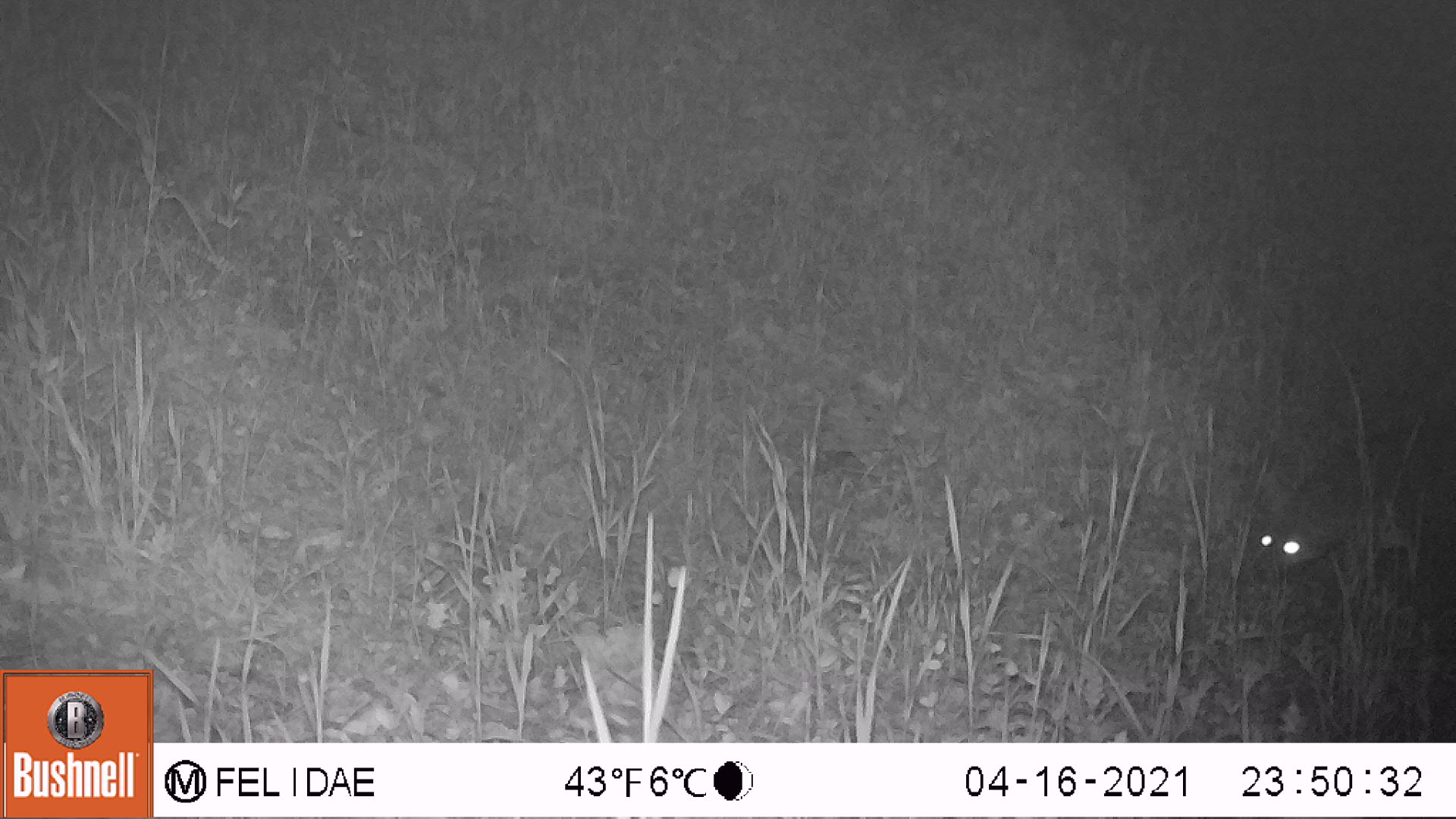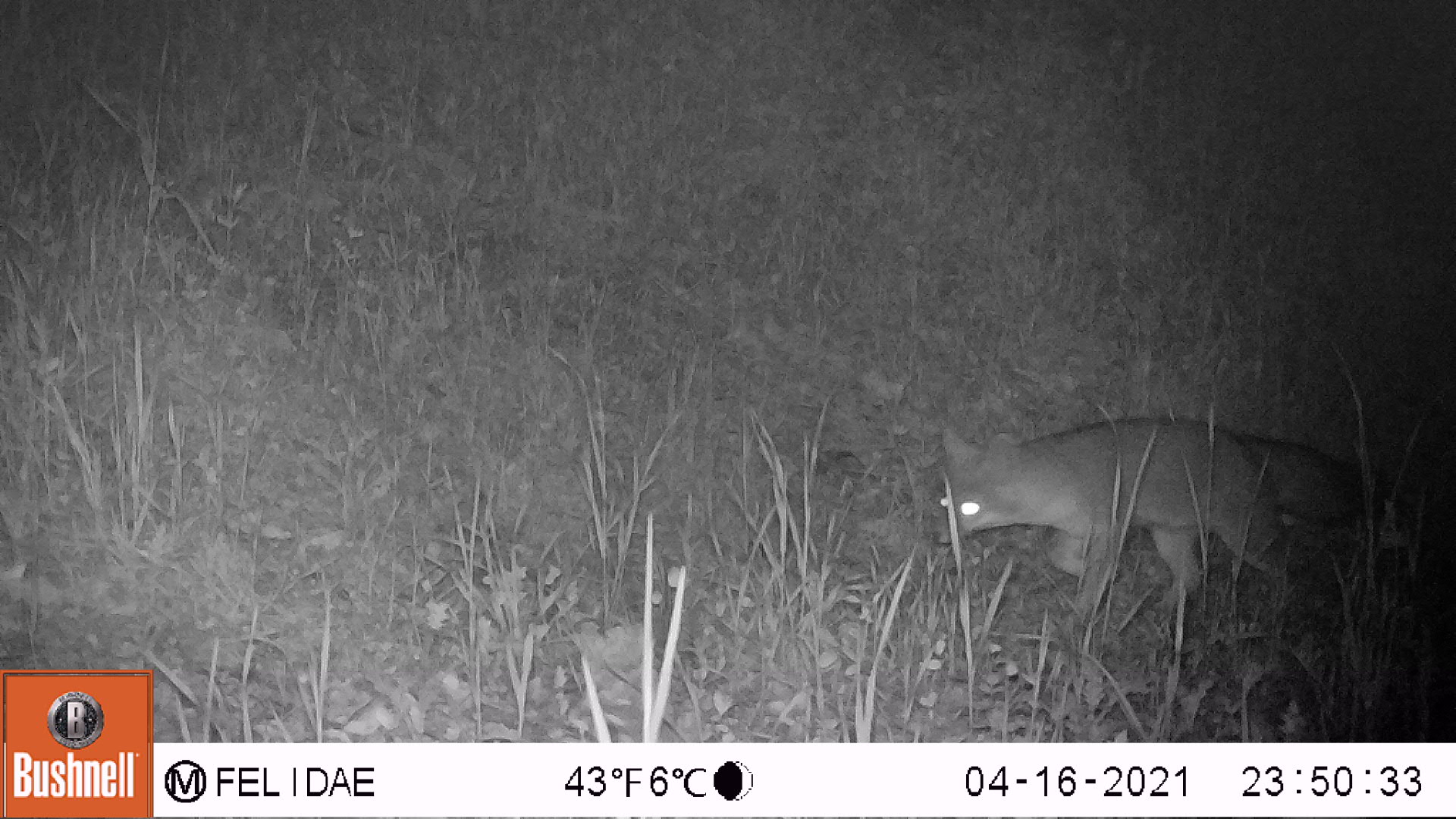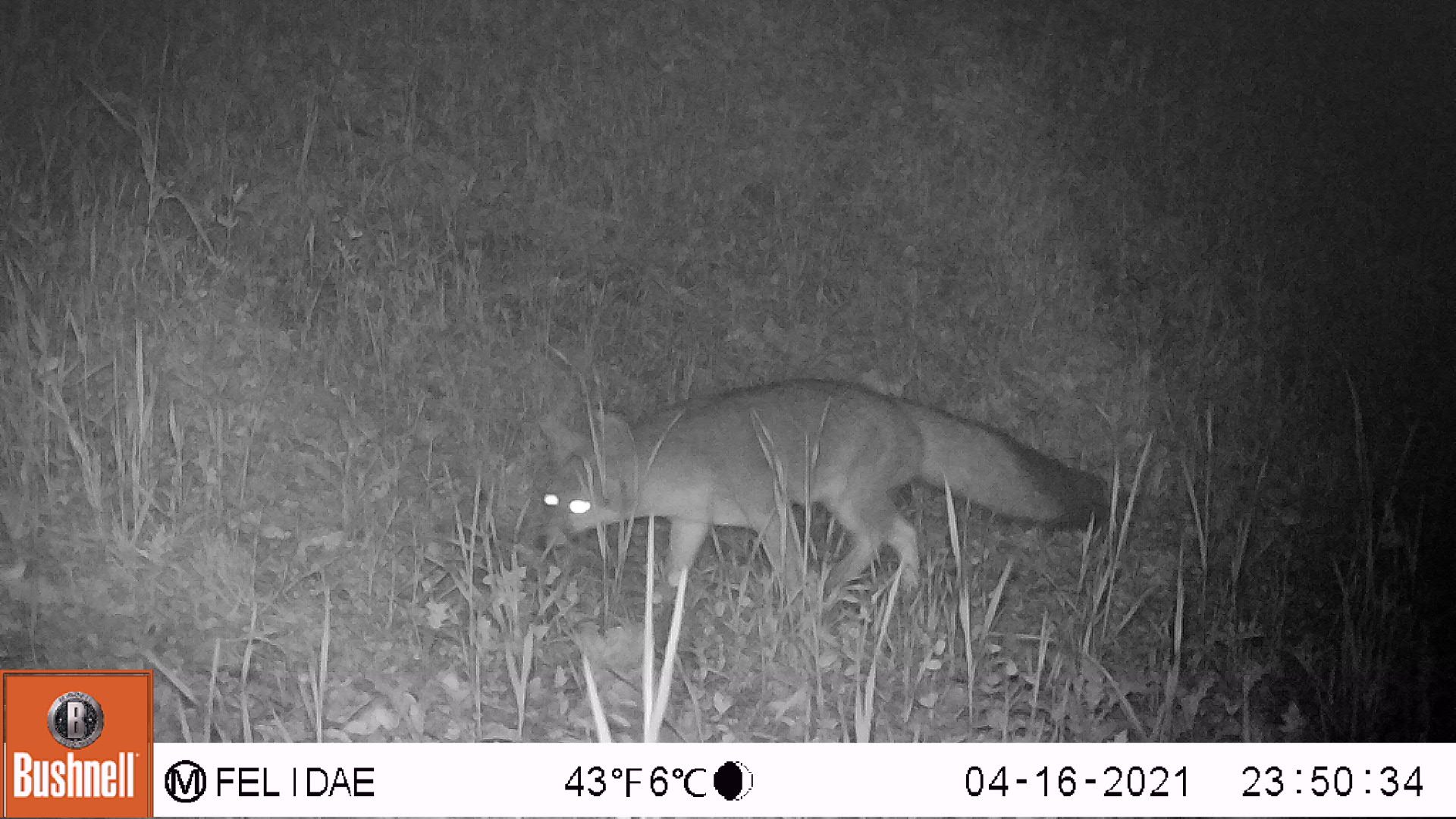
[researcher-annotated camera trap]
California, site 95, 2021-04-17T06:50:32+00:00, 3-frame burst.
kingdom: Animalia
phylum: Chordata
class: Mammalia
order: Carnivora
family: Canidae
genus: Urocyon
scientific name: Urocyon cinereoargenteus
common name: gray fox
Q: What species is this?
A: Gray fox (Urocyon cinereoargenteus).